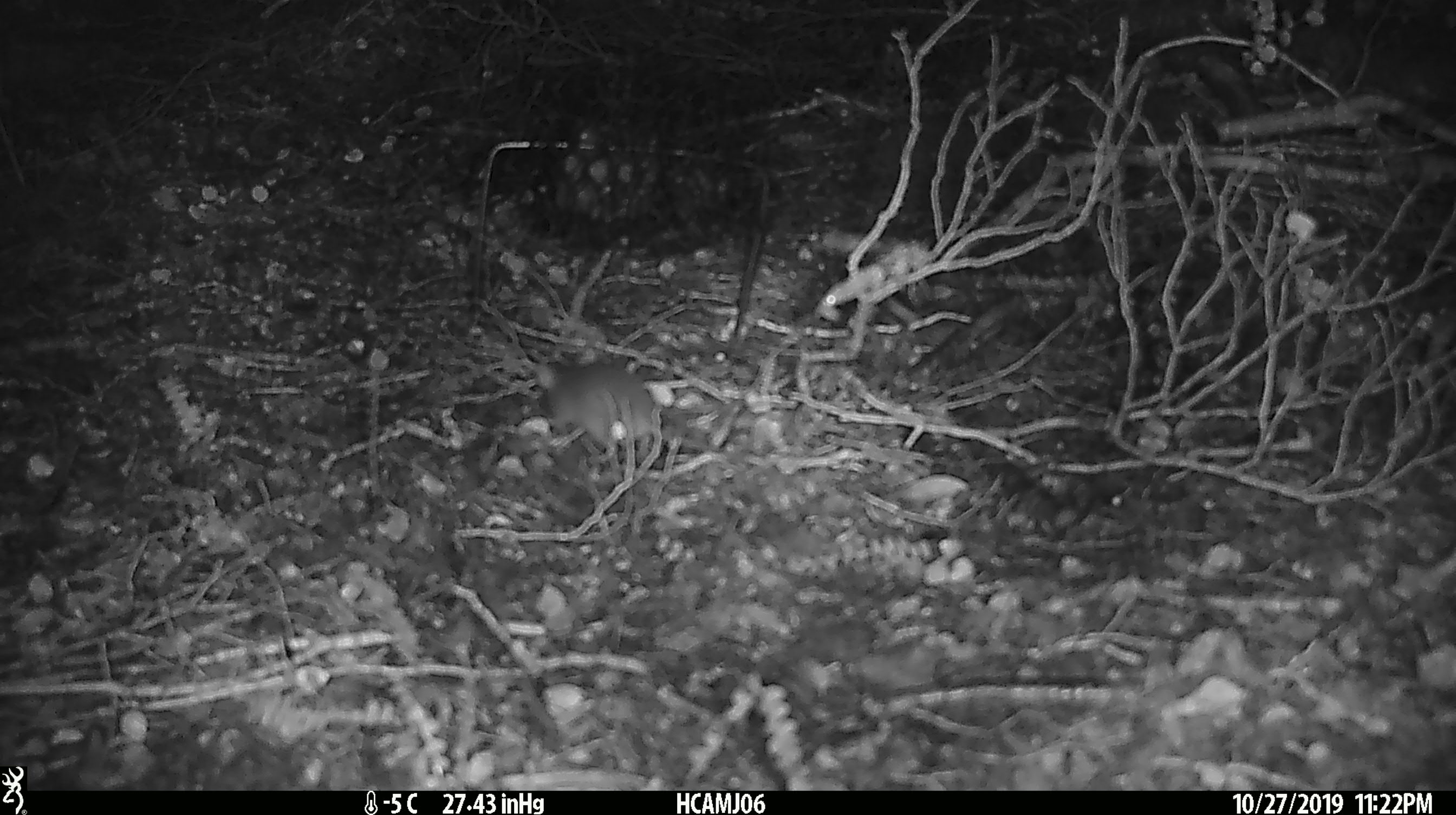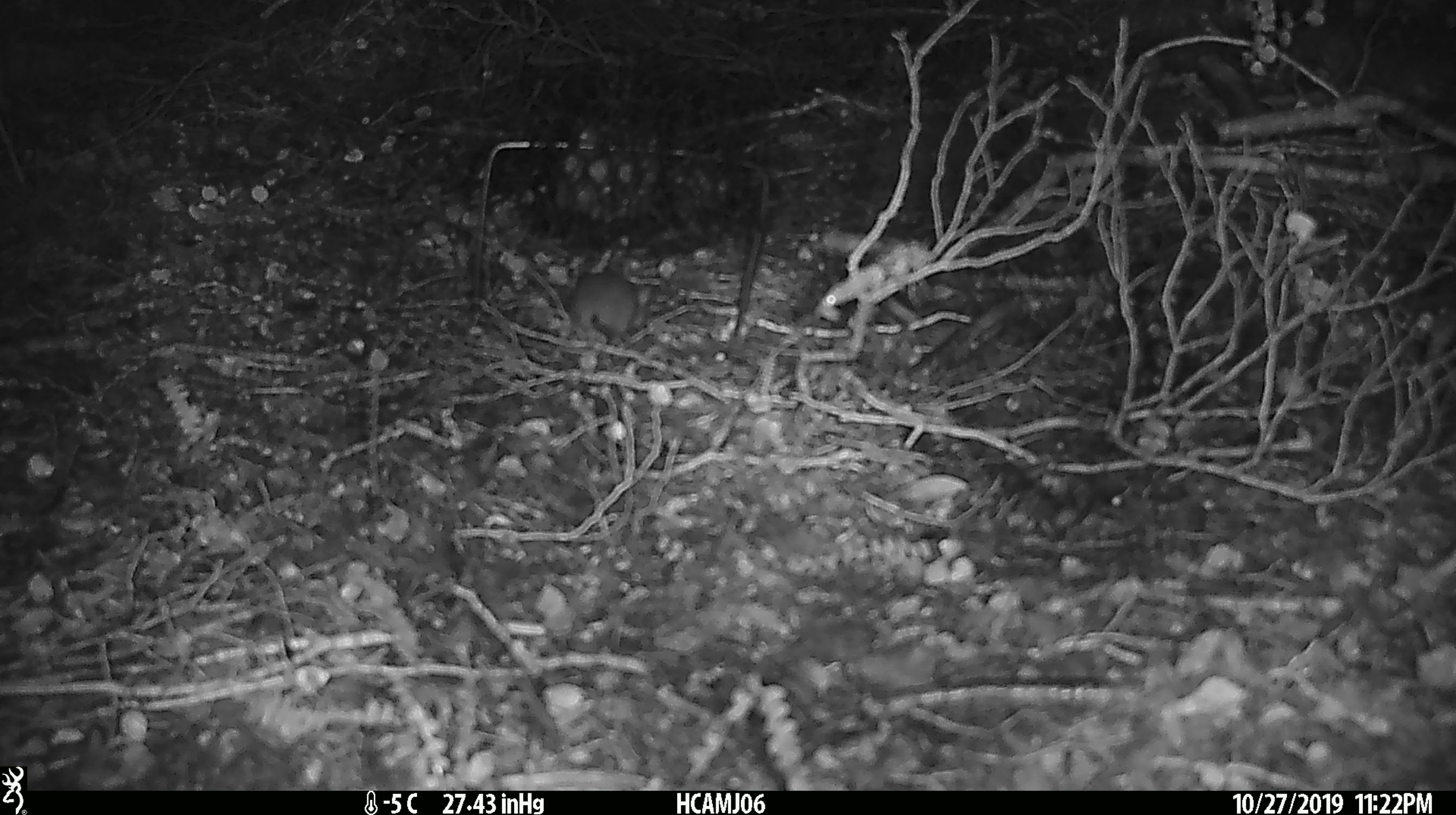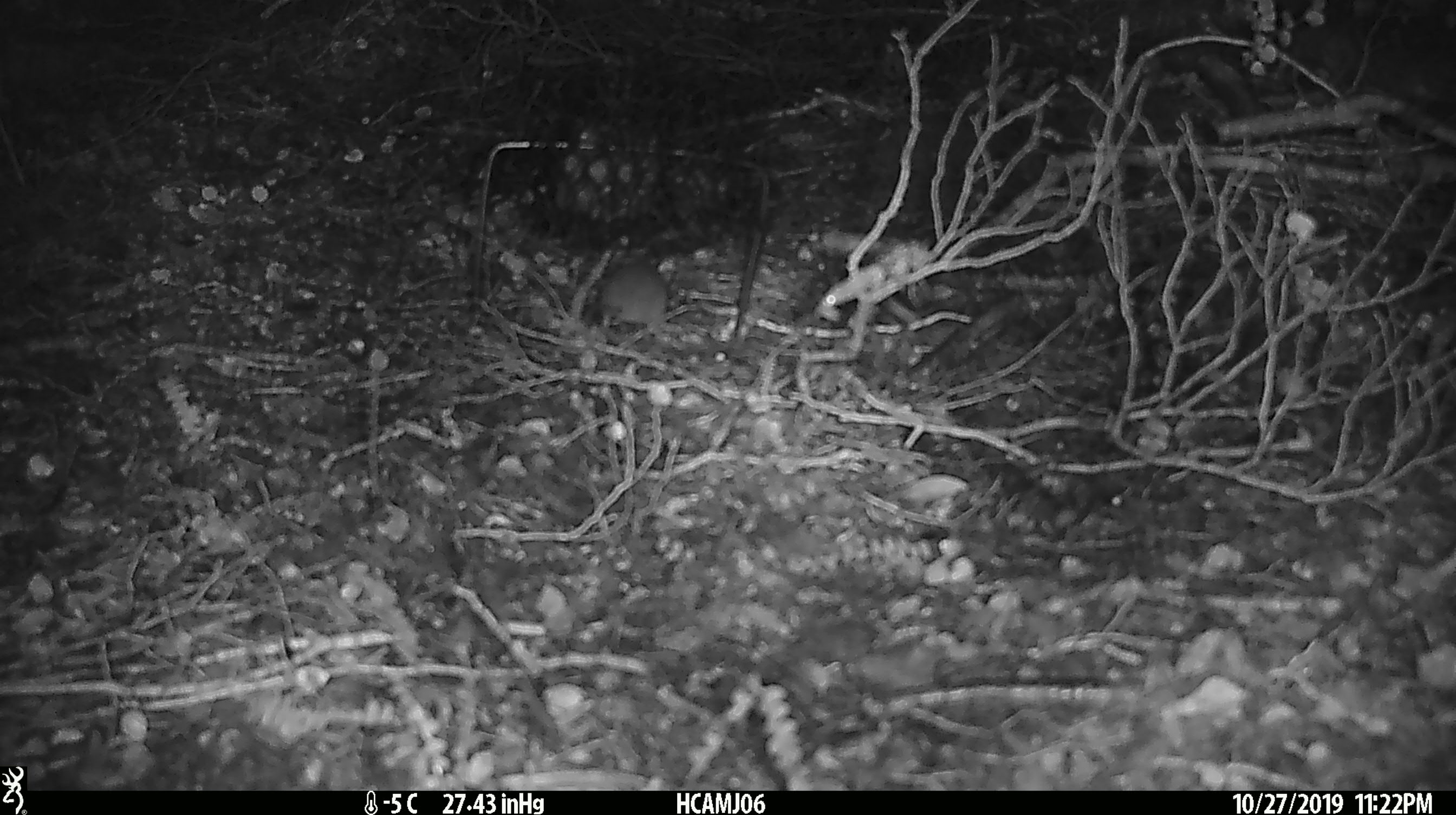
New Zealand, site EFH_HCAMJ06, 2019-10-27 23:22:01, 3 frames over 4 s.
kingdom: Animalia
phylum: Chordata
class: Mammalia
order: Rodentia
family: Muridae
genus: Mus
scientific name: Mus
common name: mouse